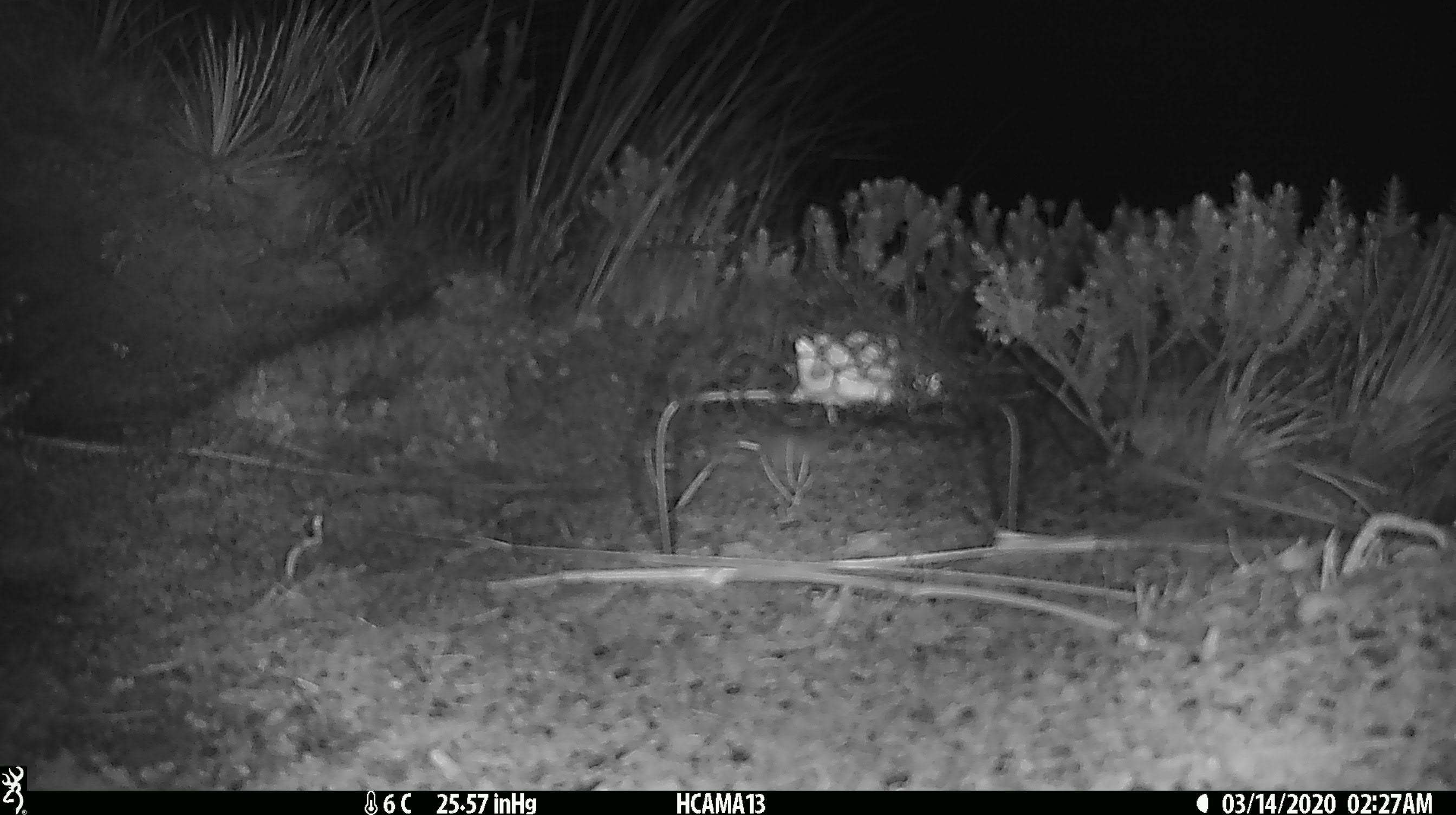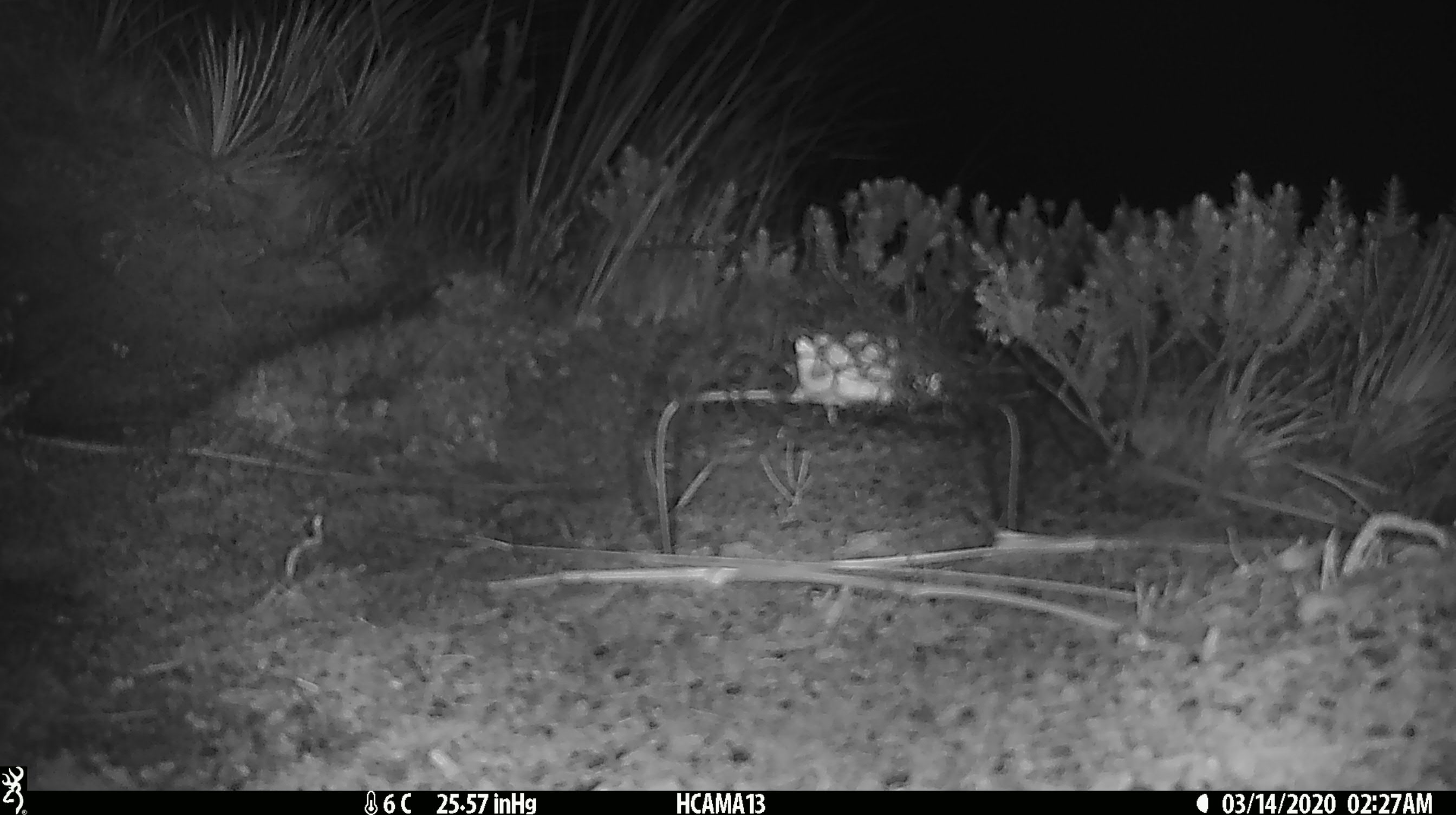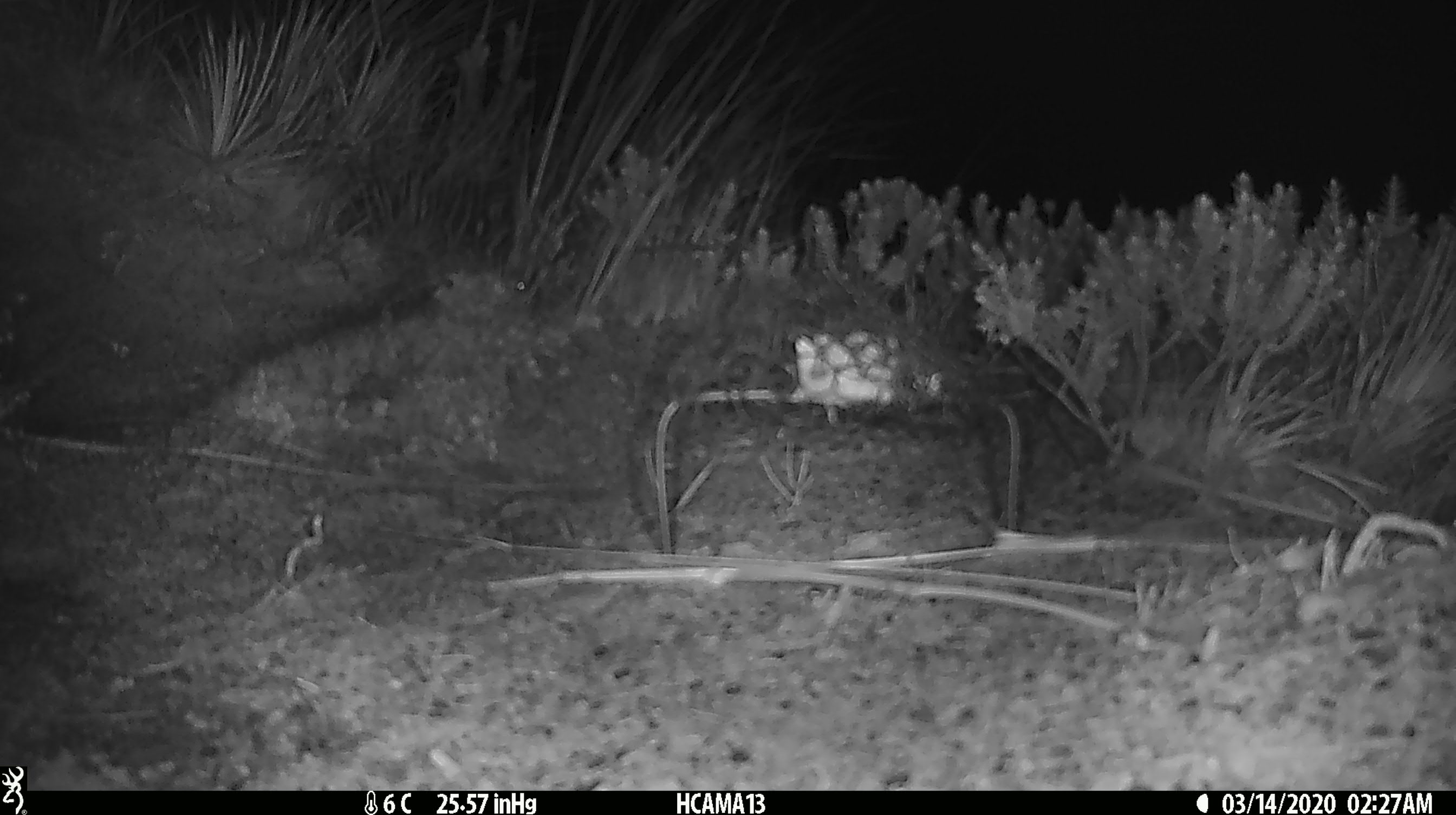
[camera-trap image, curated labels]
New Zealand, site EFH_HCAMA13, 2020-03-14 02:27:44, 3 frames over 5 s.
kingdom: Animalia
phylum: Chordata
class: Mammalia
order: Rodentia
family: Muridae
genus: Mus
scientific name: Mus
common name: mouse